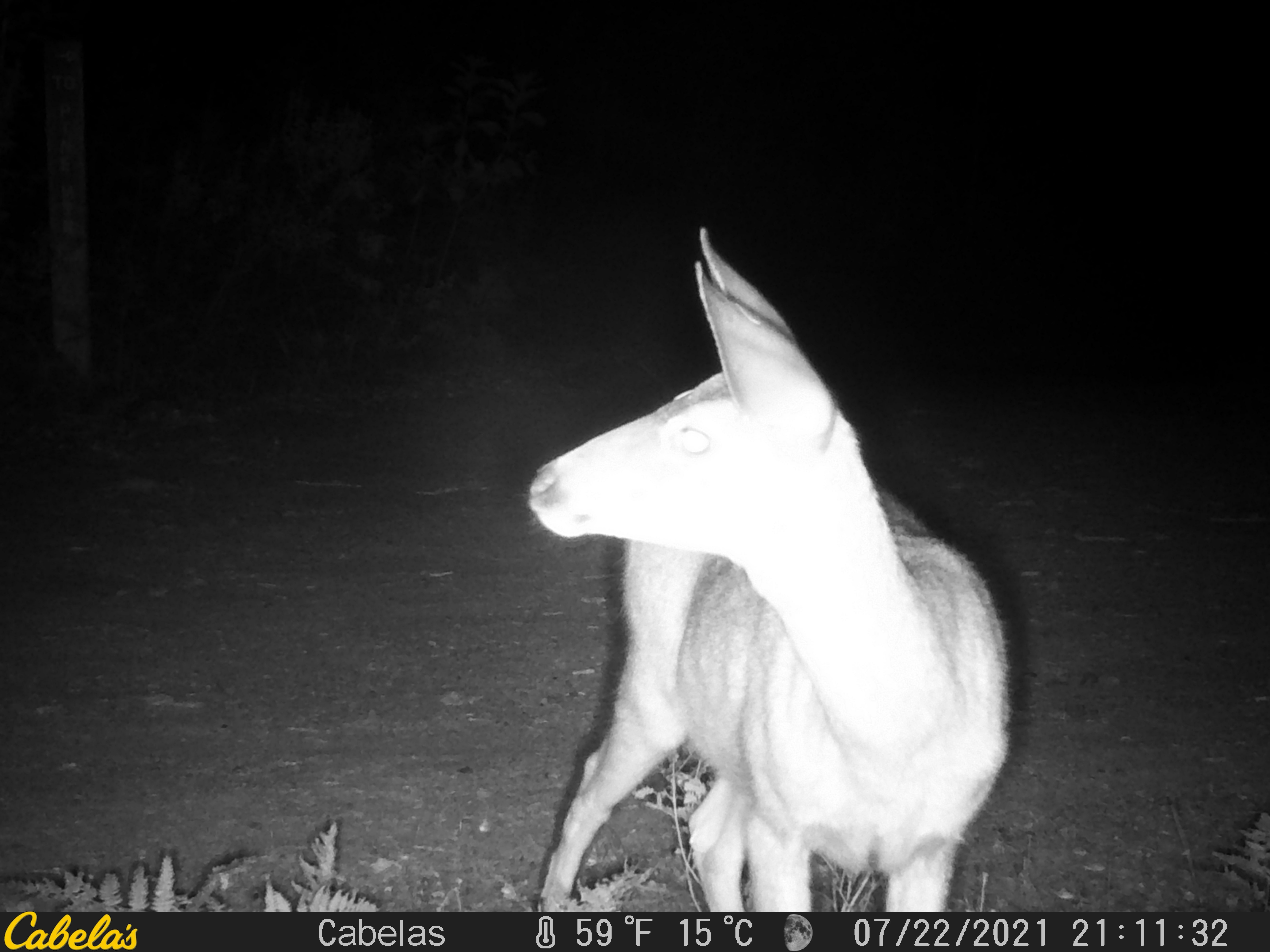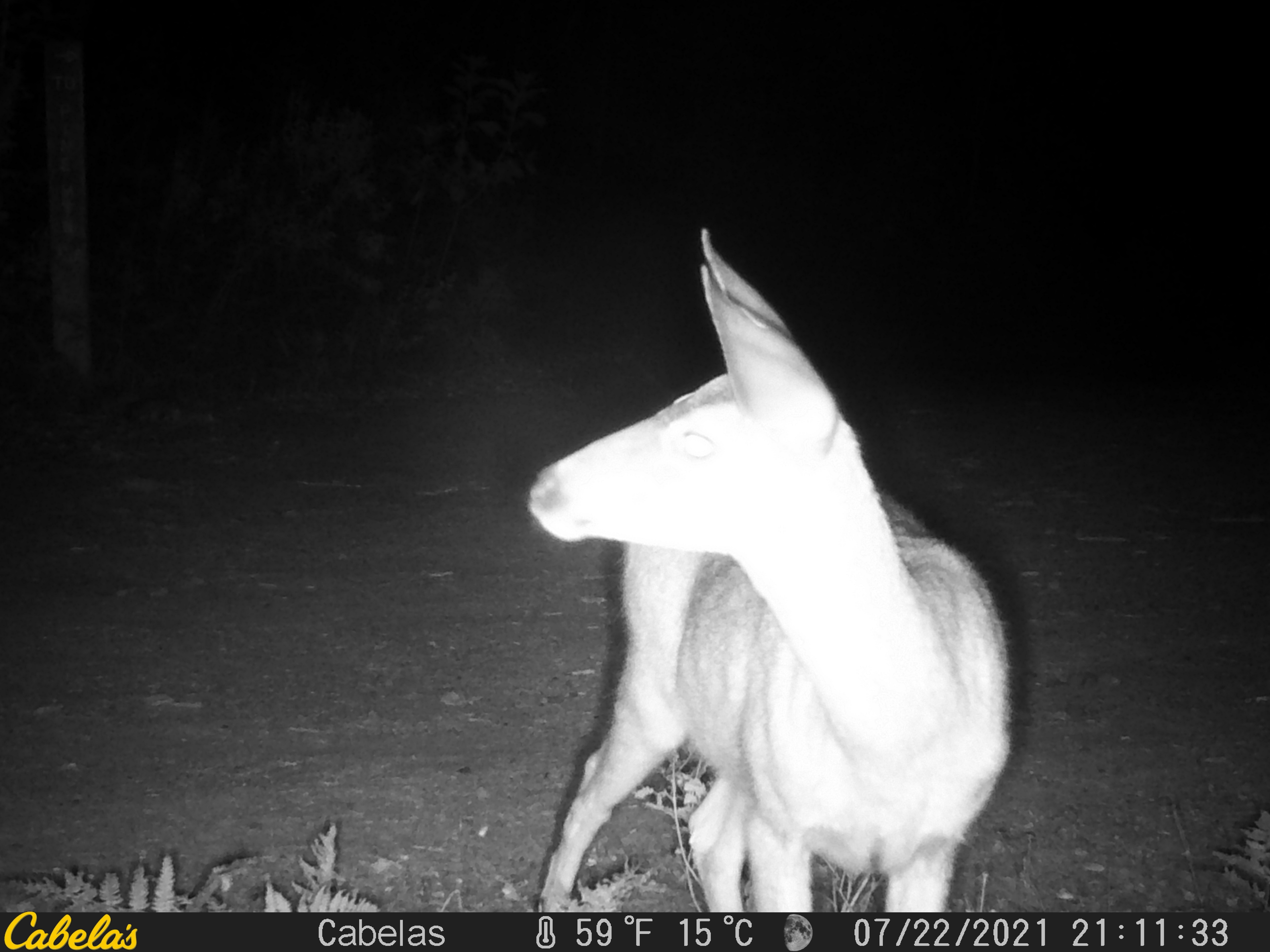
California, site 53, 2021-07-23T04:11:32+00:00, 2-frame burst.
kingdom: Animalia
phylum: Chordata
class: Mammalia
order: Artiodactyla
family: Cervidae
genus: Odocoileus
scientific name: Odocoileus hemionus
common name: mule deer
Mule deer (Odocoileus hemionus).